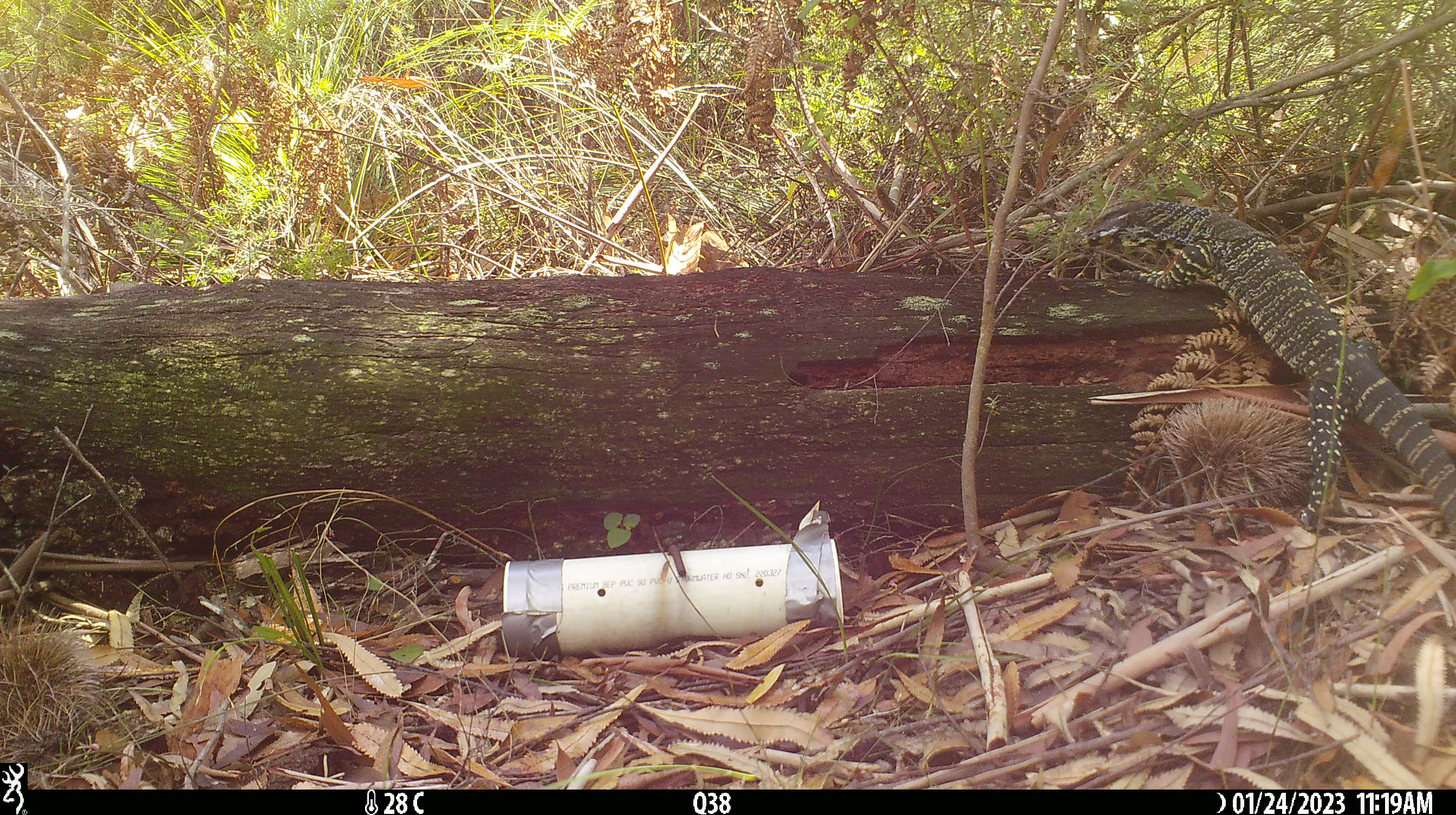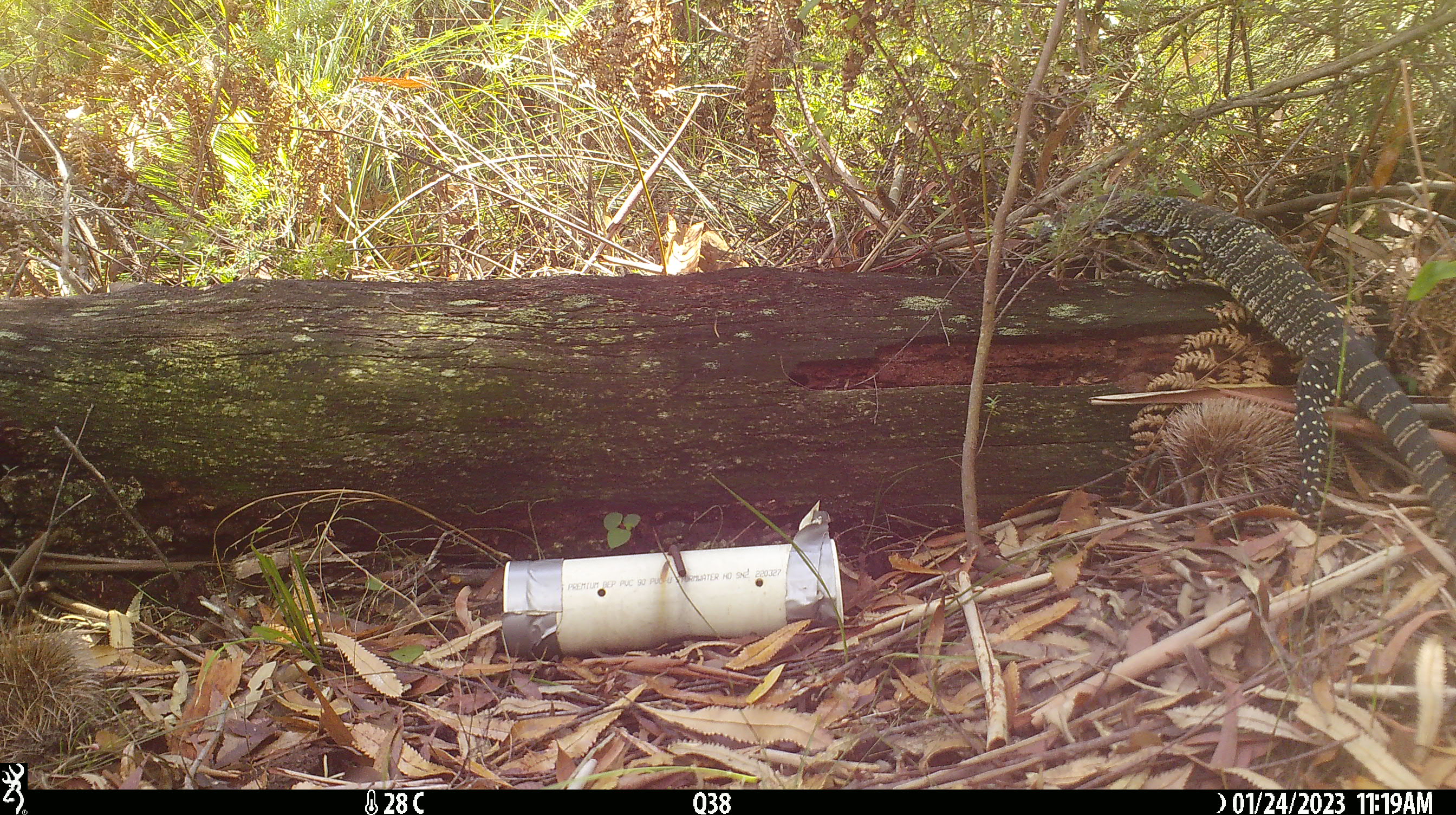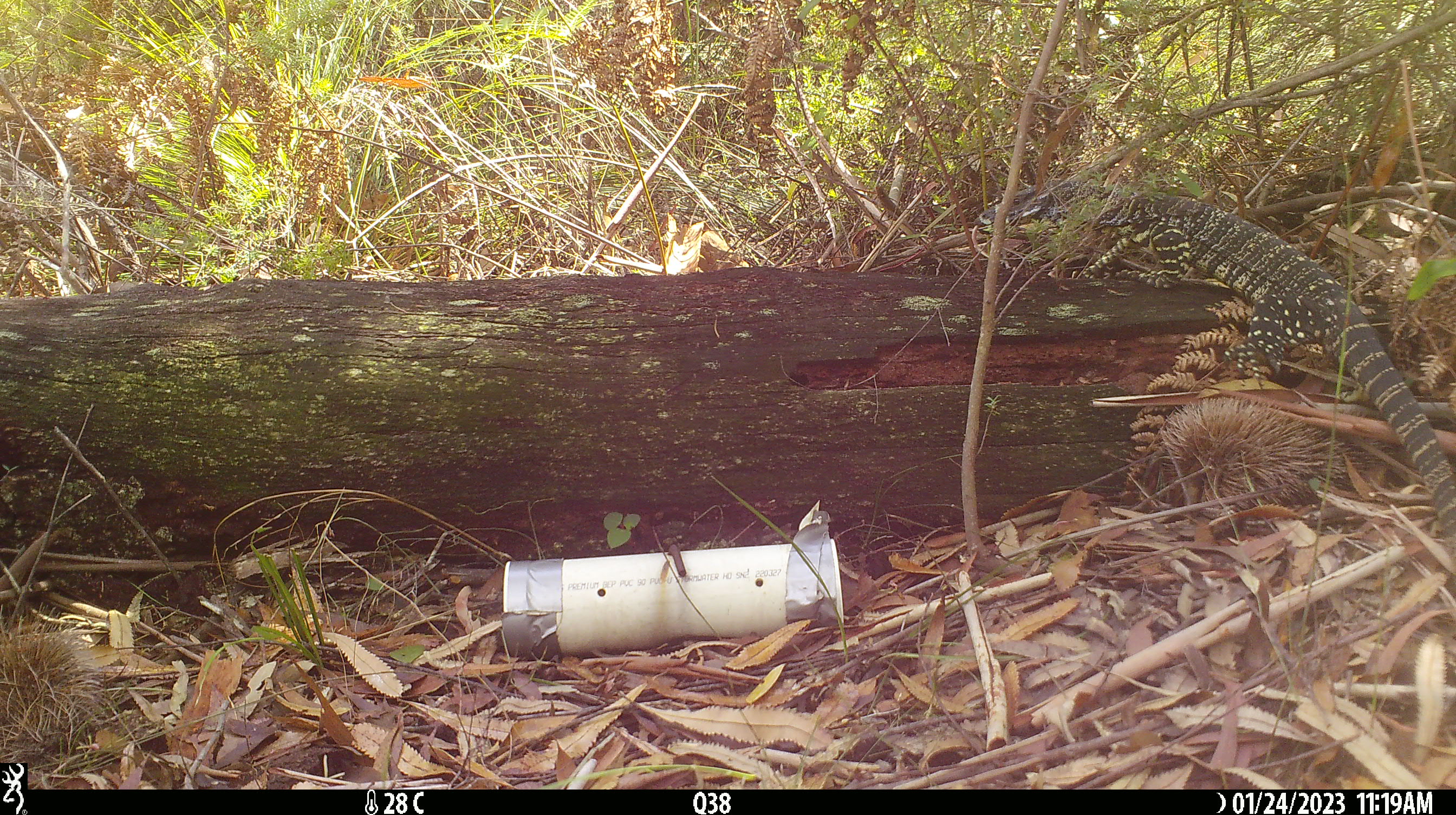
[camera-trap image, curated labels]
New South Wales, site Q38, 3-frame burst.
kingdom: Animalia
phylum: Chordata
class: Reptilia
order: Squamata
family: Varanidae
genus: Varanus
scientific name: Varanus varius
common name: lace monitor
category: goanna